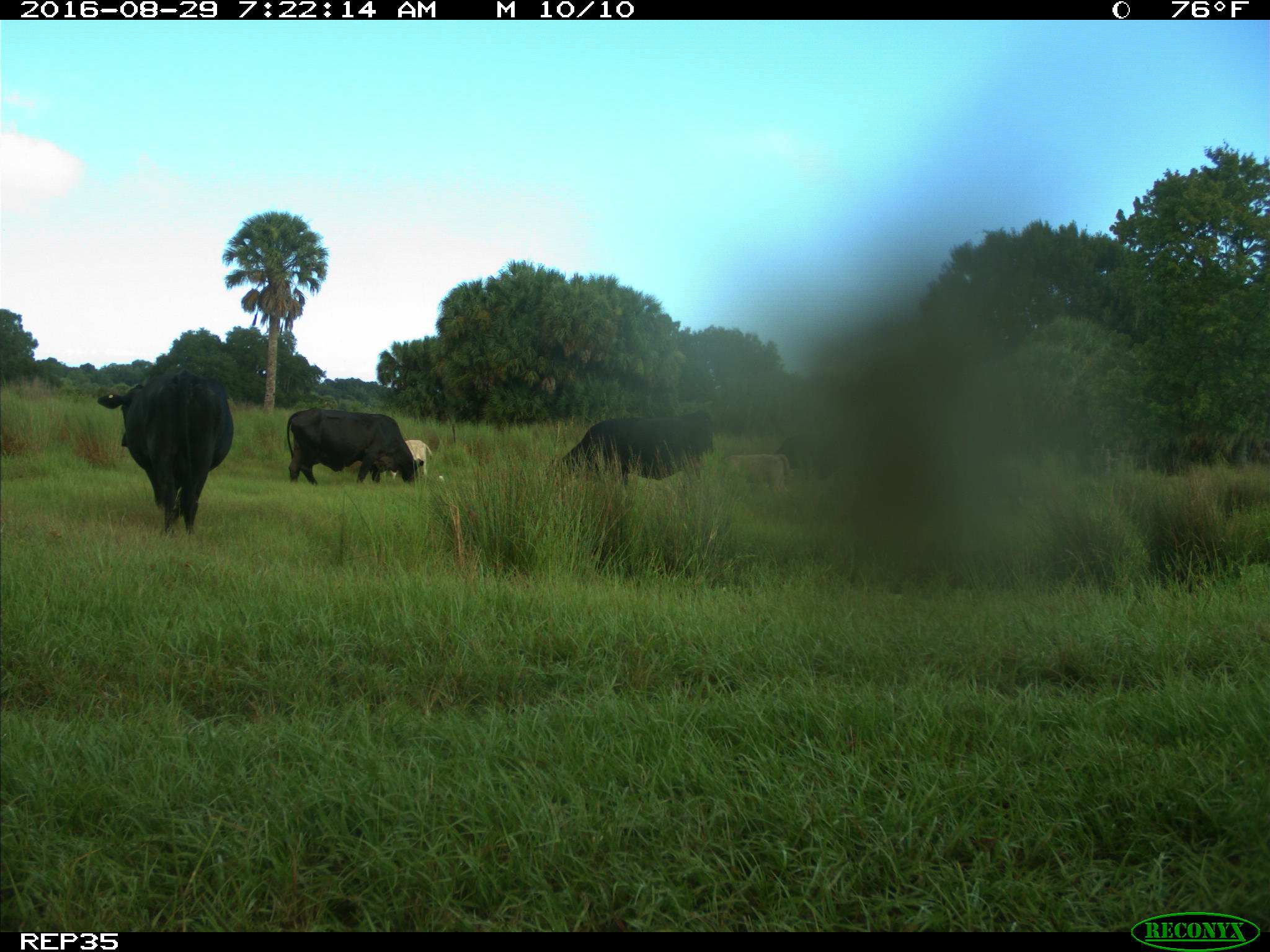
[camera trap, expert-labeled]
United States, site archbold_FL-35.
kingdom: Animalia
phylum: Chordata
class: Mammalia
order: Artiodactyla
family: Bovidae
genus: Bos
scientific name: Bos taurus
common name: domestic cow